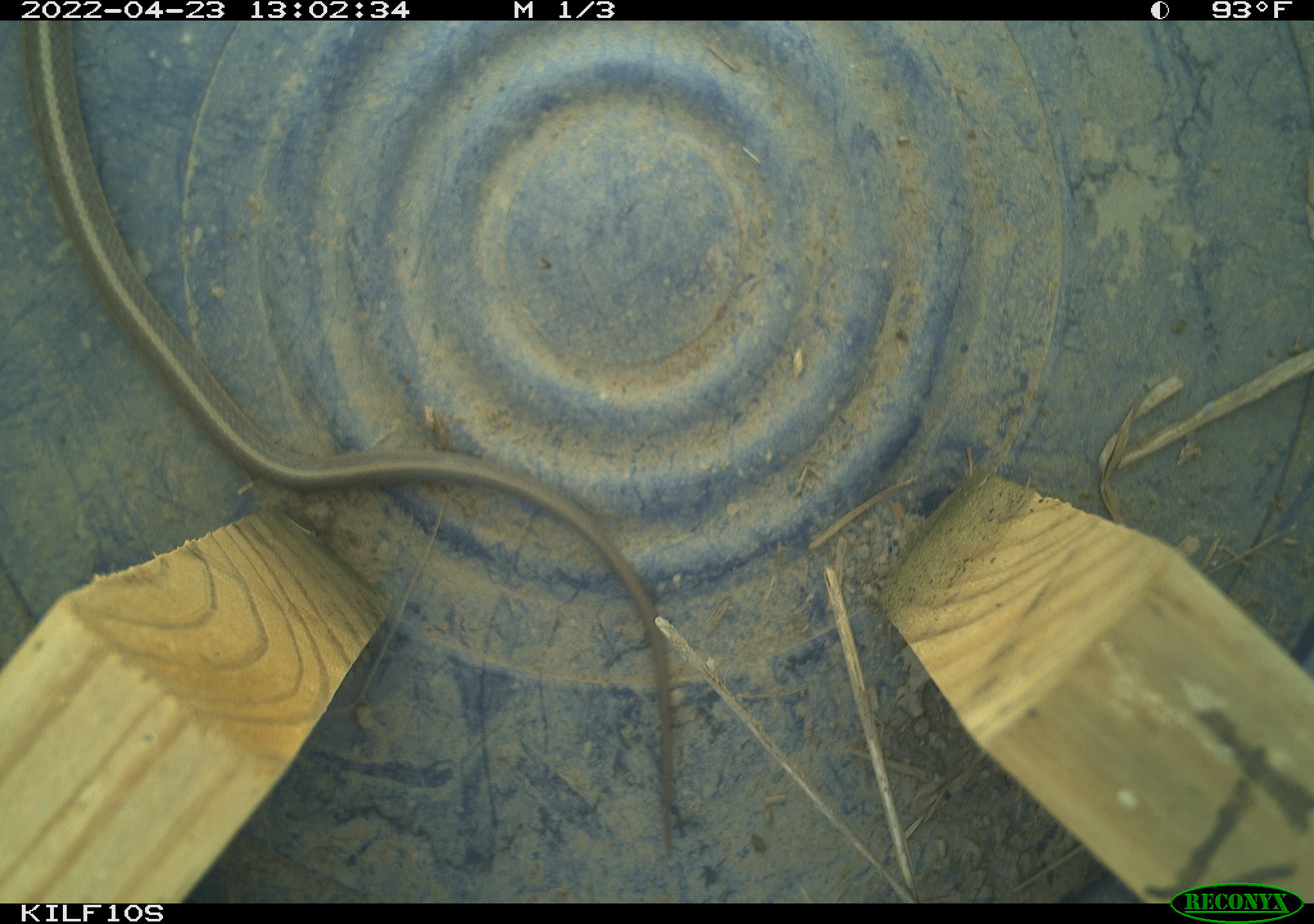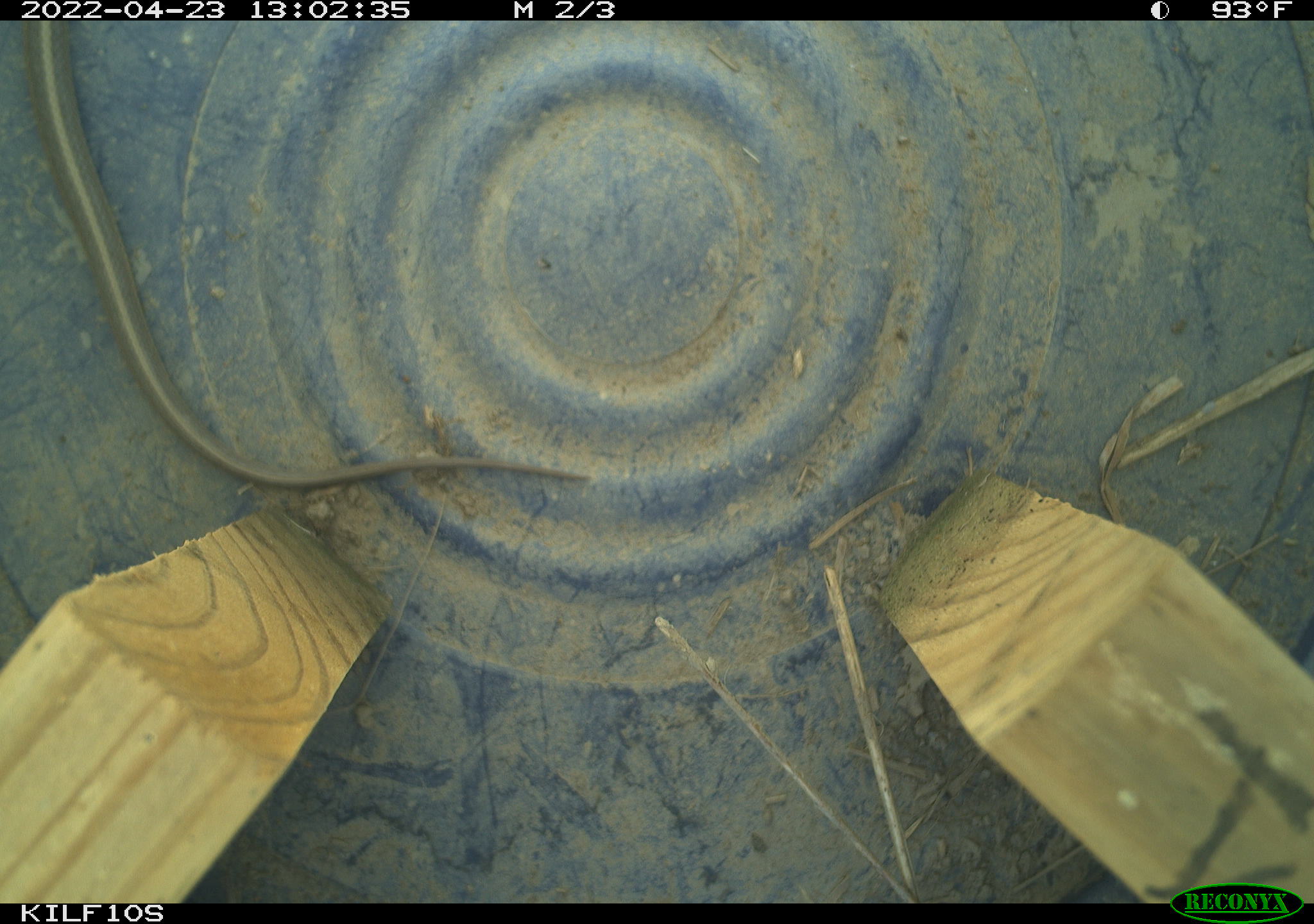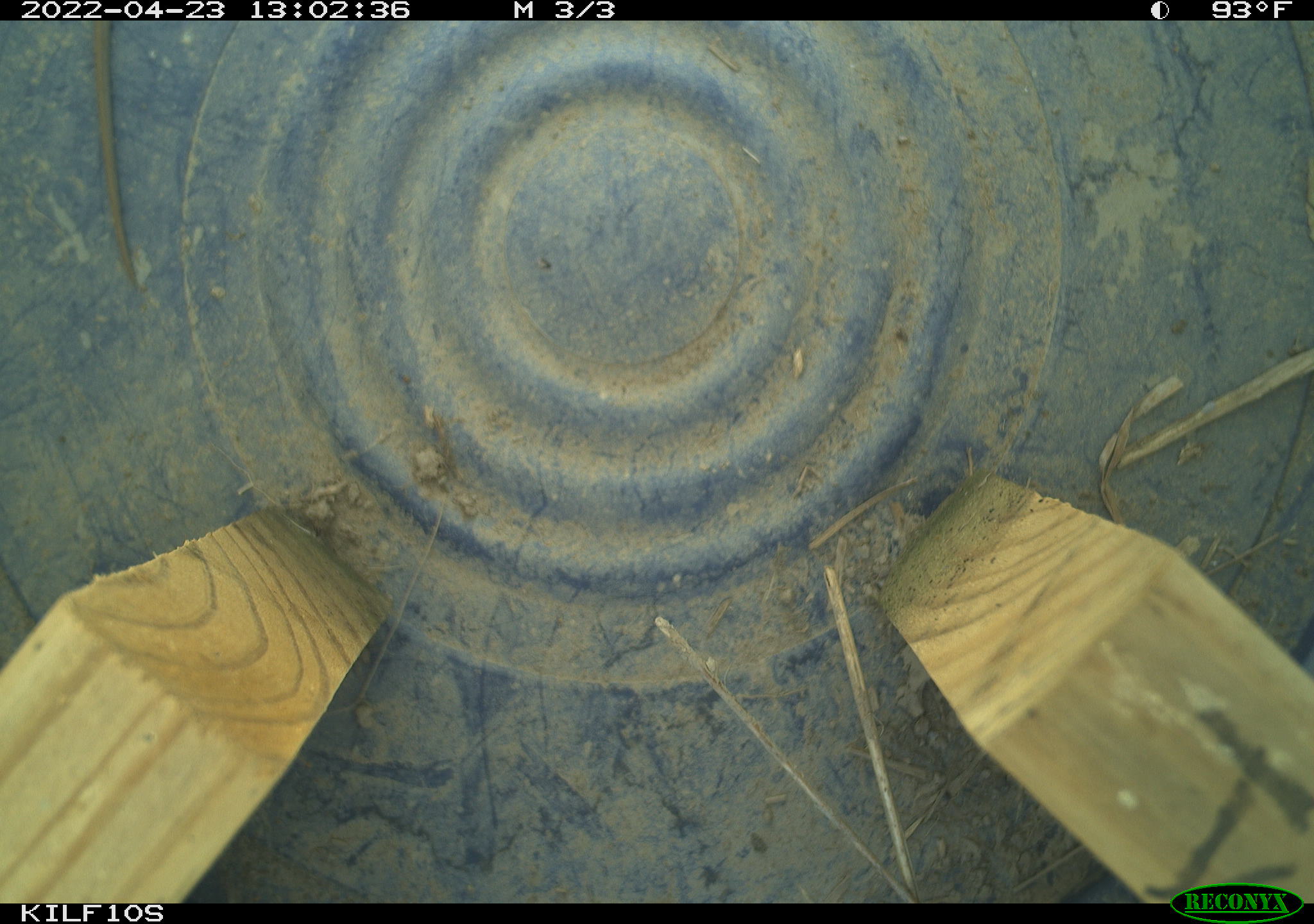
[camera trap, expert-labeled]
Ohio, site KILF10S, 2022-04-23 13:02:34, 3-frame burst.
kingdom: Animalia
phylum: Chordata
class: Reptilia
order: Squamata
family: Colubridae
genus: Thamnophis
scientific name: Thamnophis sirtalis sirtalis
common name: eastern gartersnake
Eastern gartersnake (Thamnophis sirtalis sirtalis).